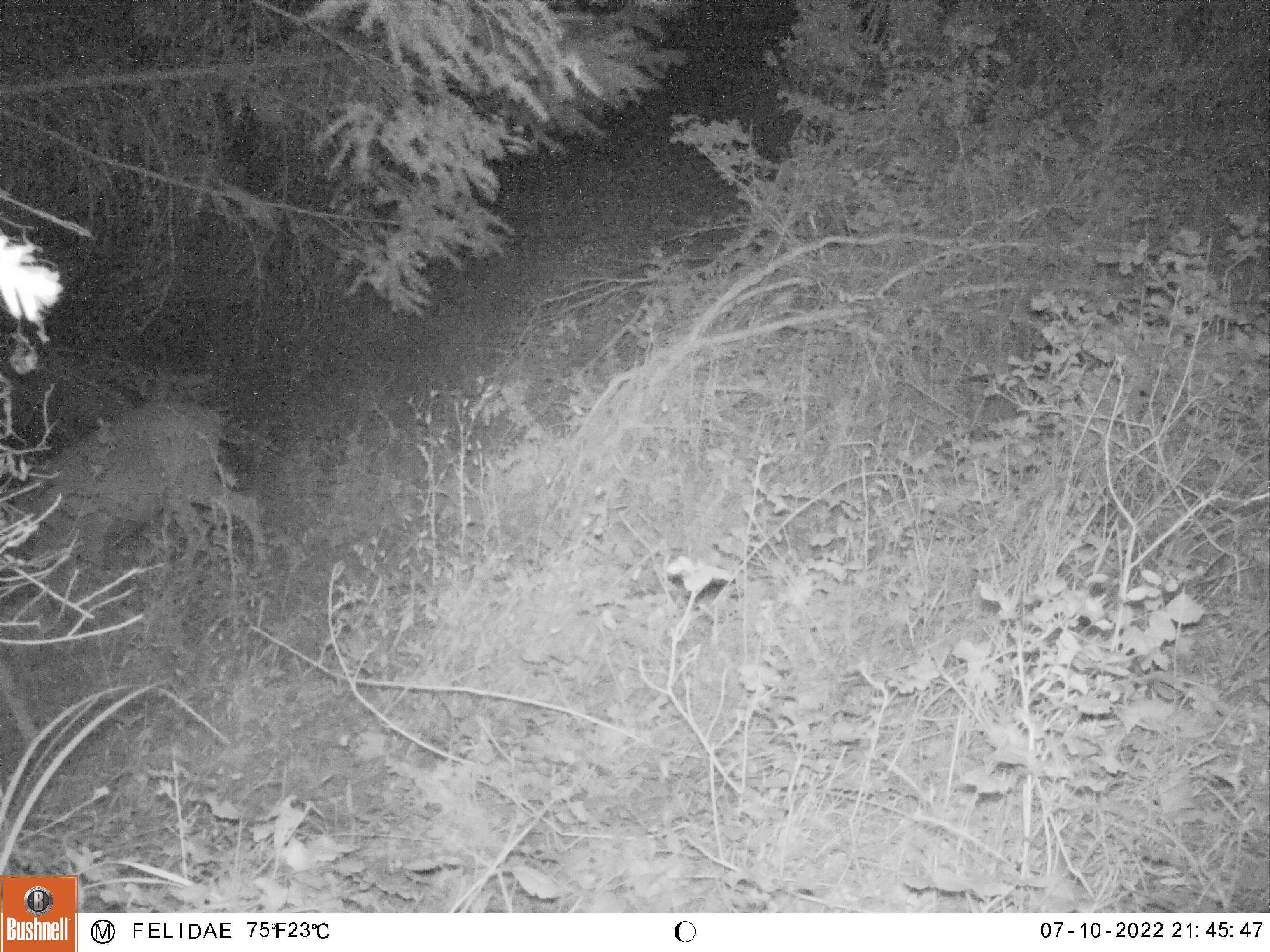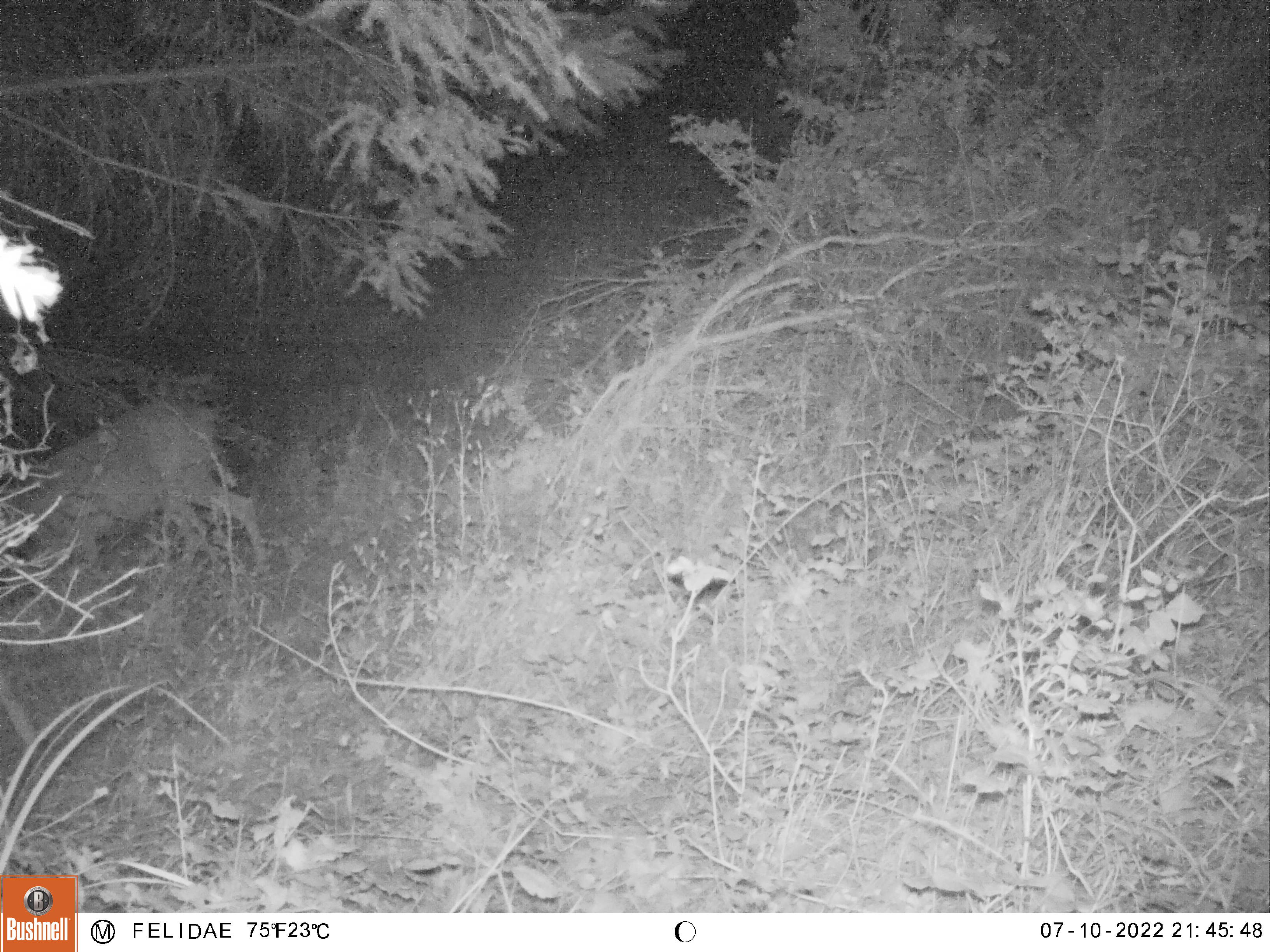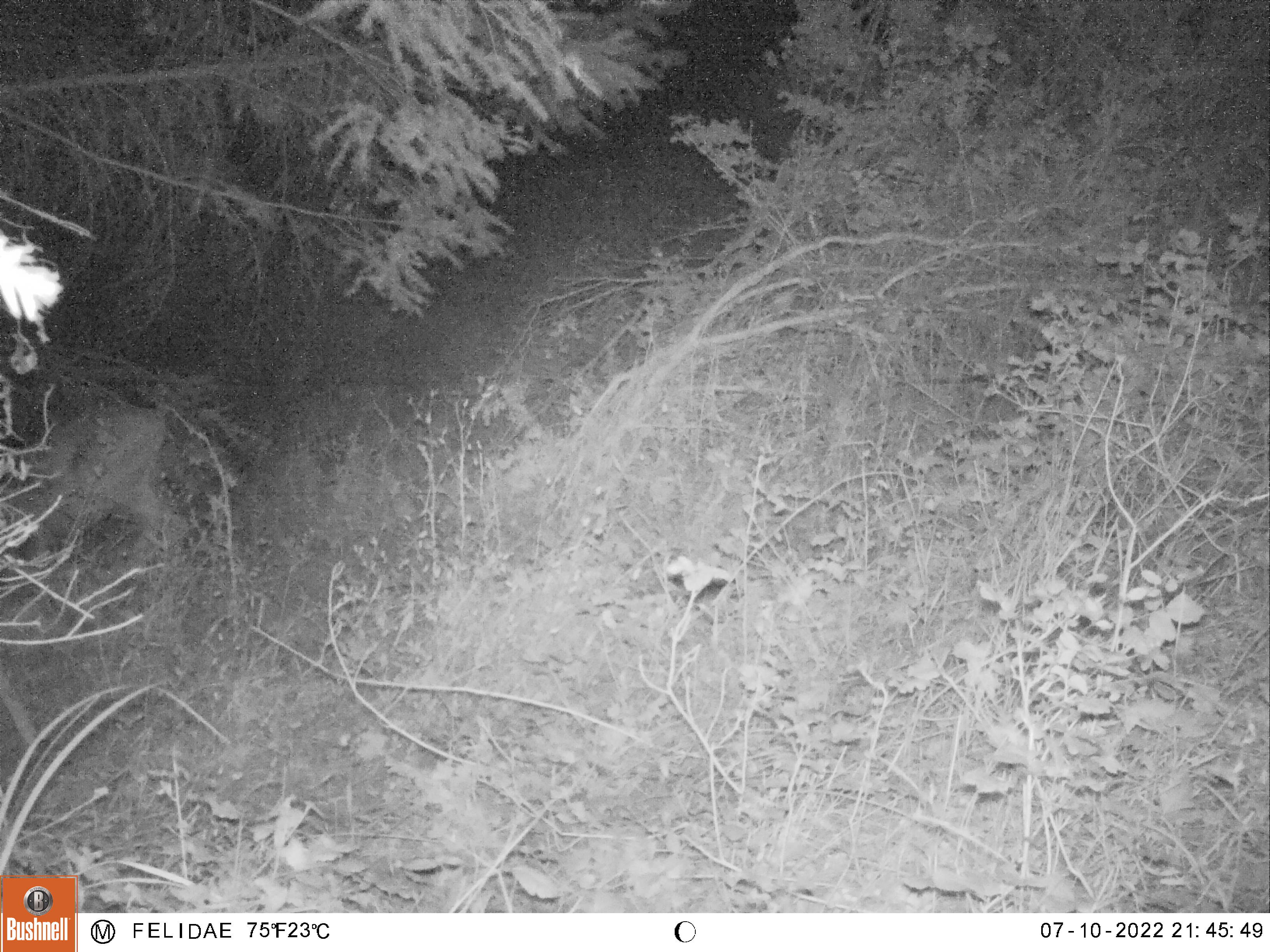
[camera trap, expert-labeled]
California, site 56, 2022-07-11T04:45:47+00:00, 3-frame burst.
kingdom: Animalia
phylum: Chordata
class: Mammalia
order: Artiodactyla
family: Cervidae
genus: Odocoileus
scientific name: Odocoileus hemionus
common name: mule deer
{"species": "mule deer (Odocoileus hemionus)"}